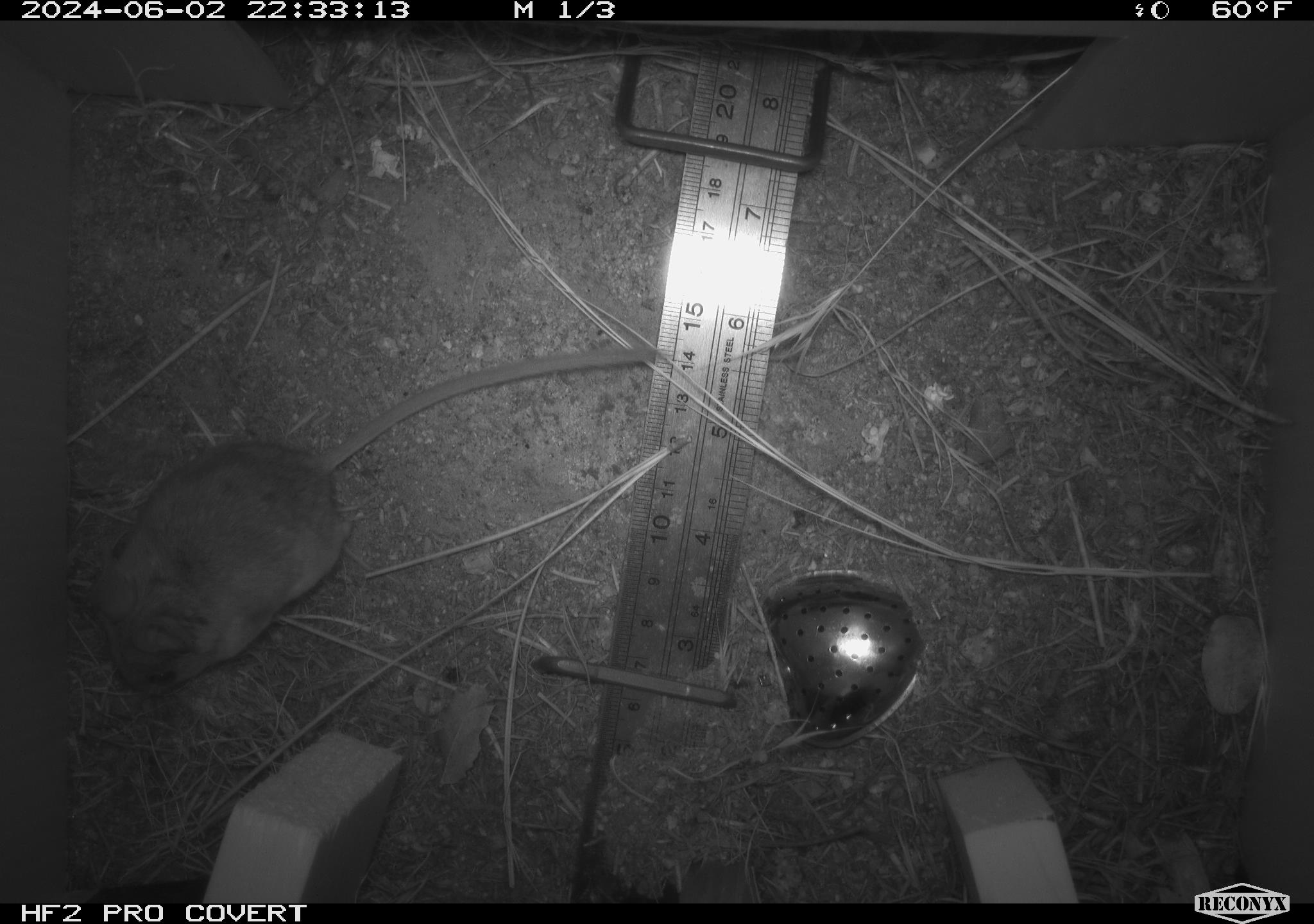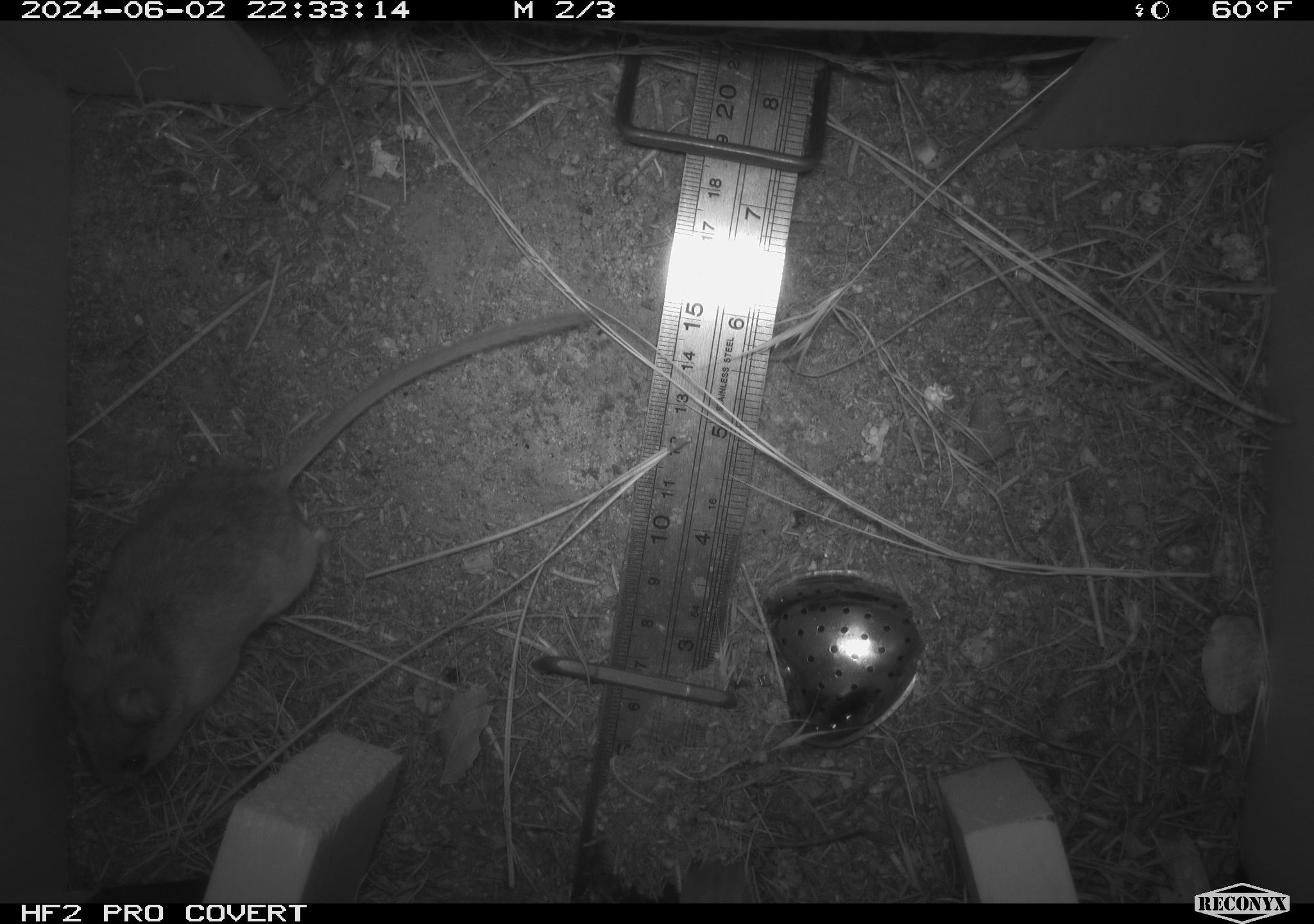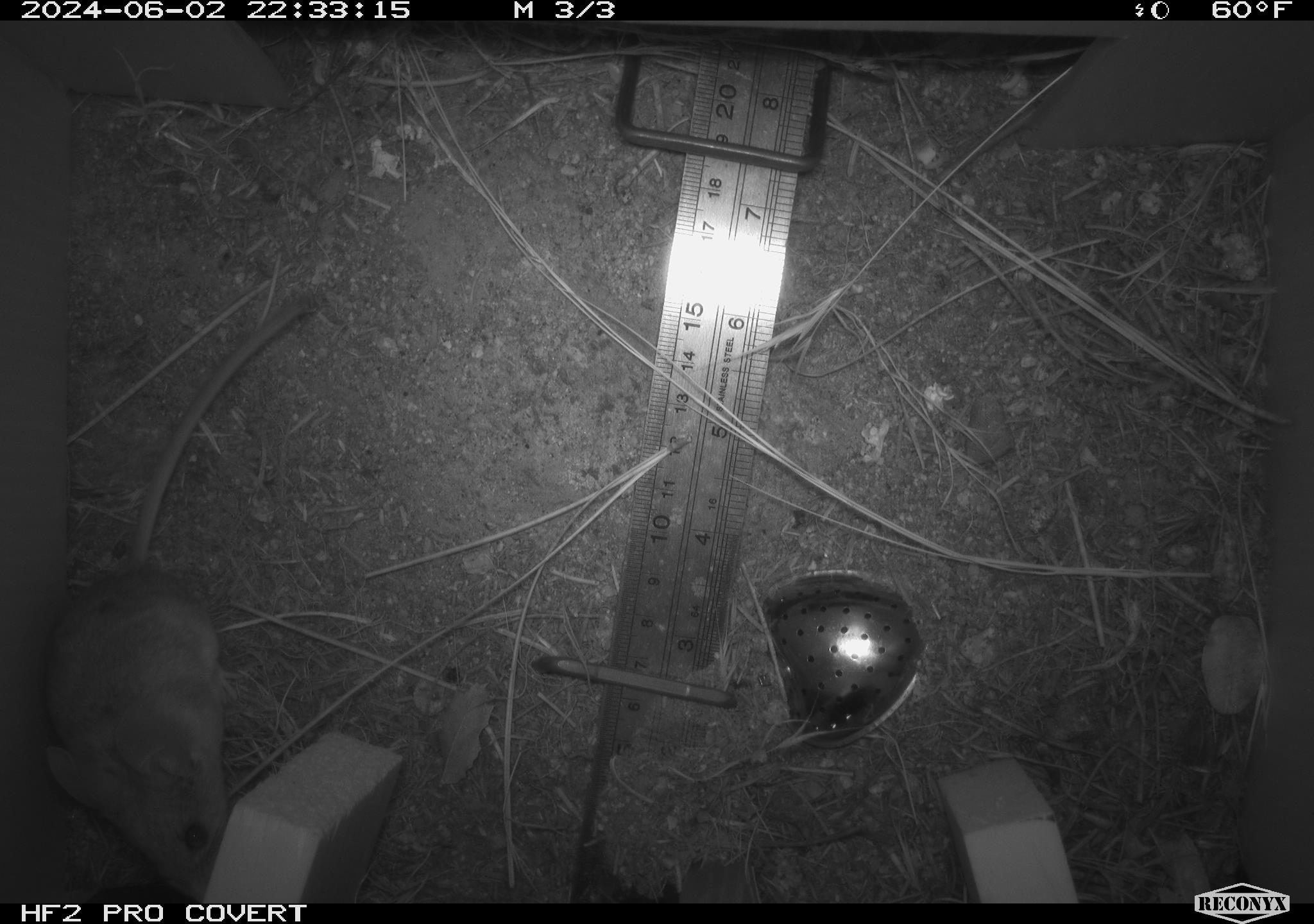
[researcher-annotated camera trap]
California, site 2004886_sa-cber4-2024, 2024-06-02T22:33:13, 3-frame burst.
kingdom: Animalia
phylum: Chordata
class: Mammalia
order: Rodentia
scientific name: Rodentia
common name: mouse species